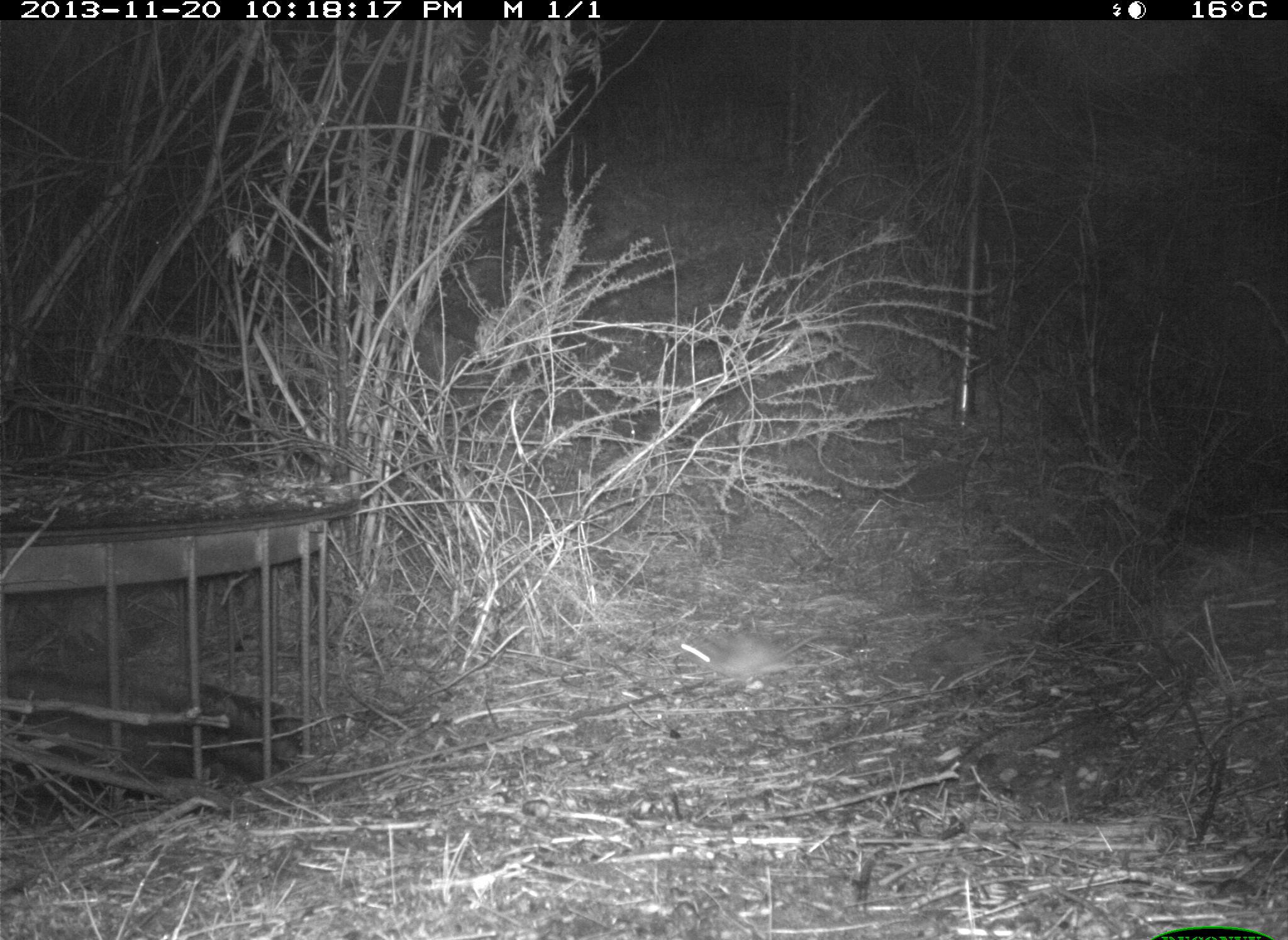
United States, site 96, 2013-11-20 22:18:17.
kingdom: Animalia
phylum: Chordata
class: Mammalia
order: Rodentia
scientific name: Rodentia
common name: rodent